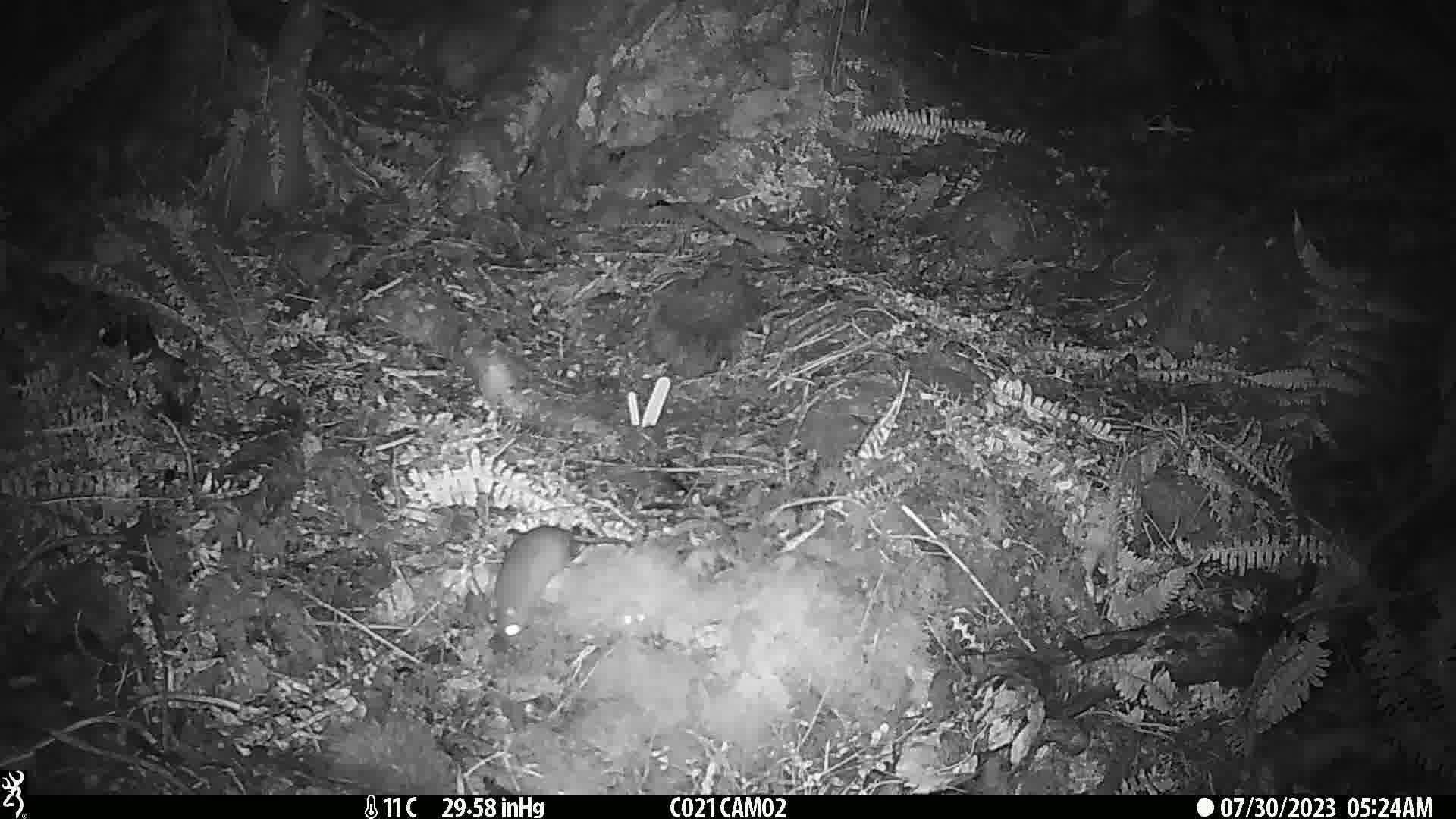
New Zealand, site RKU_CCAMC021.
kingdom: Animalia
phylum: Chordata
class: Mammalia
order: Rodentia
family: Muridae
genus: Rattus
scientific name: Rattus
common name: rat